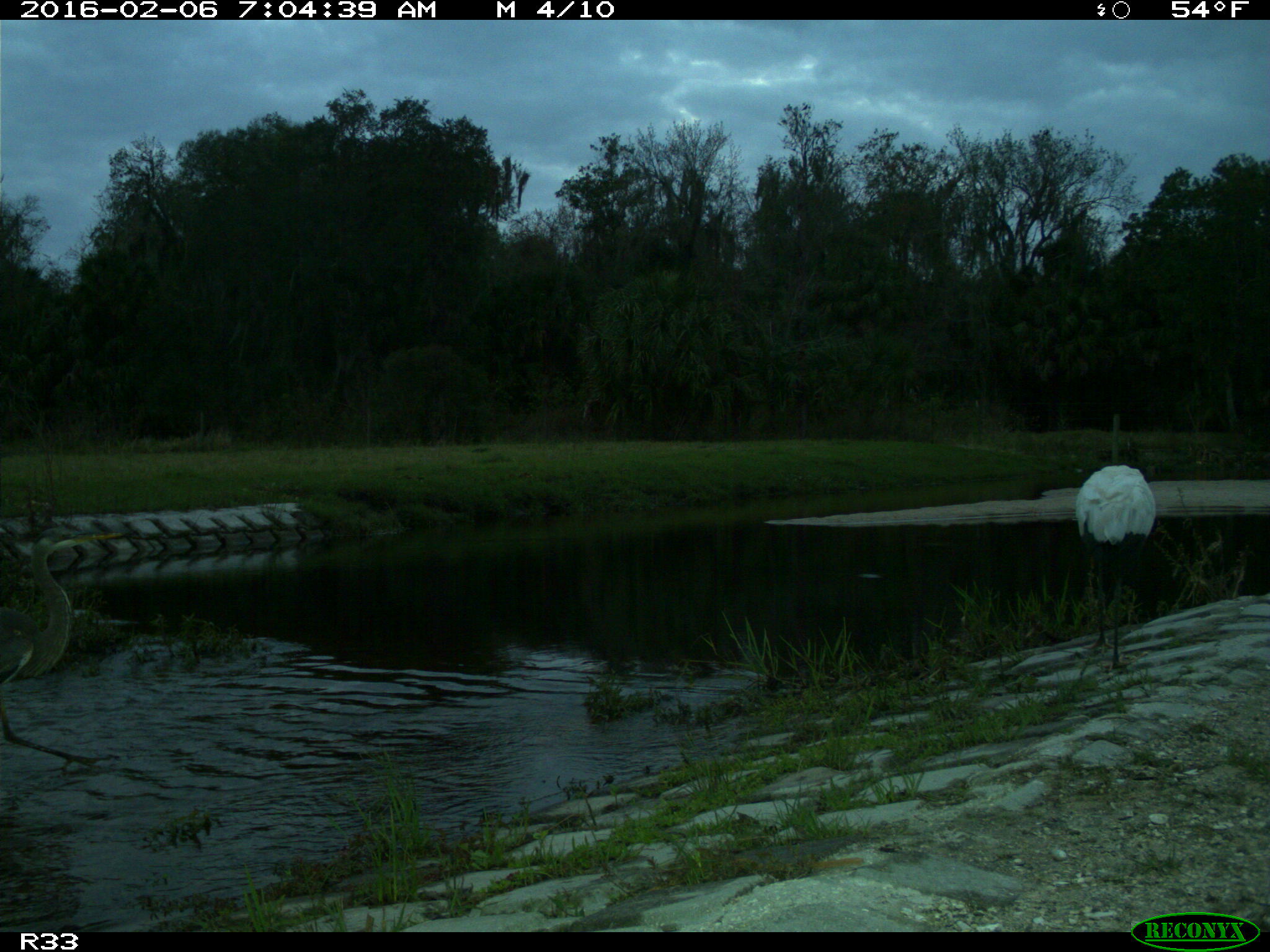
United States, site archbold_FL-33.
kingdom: Animalia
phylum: Chordata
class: Aves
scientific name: Aves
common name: birds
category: unidentified bird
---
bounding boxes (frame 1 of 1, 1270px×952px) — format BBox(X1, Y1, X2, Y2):
animal: BBox(0, 528, 127, 776); BBox(1075, 410, 1158, 669)